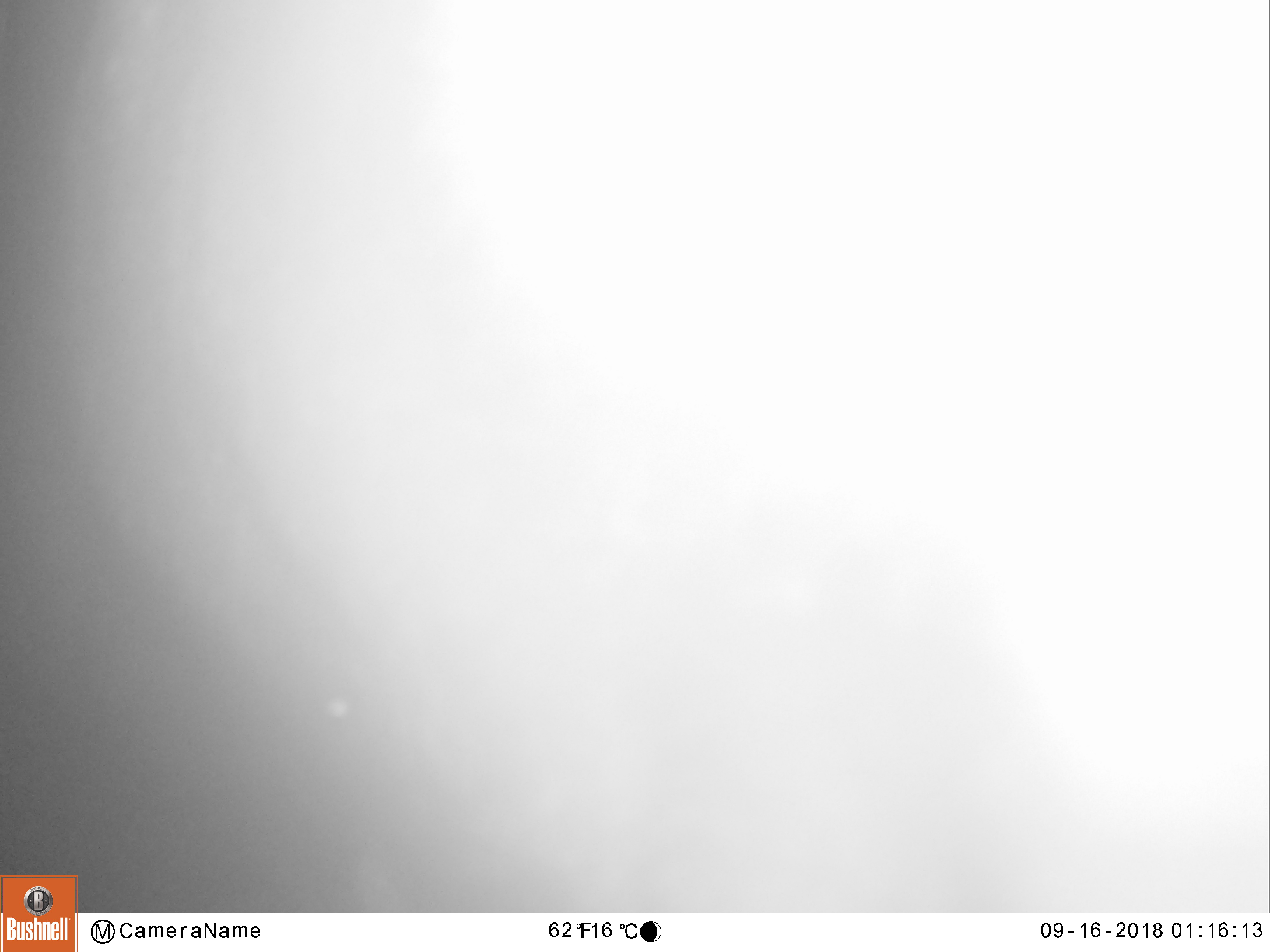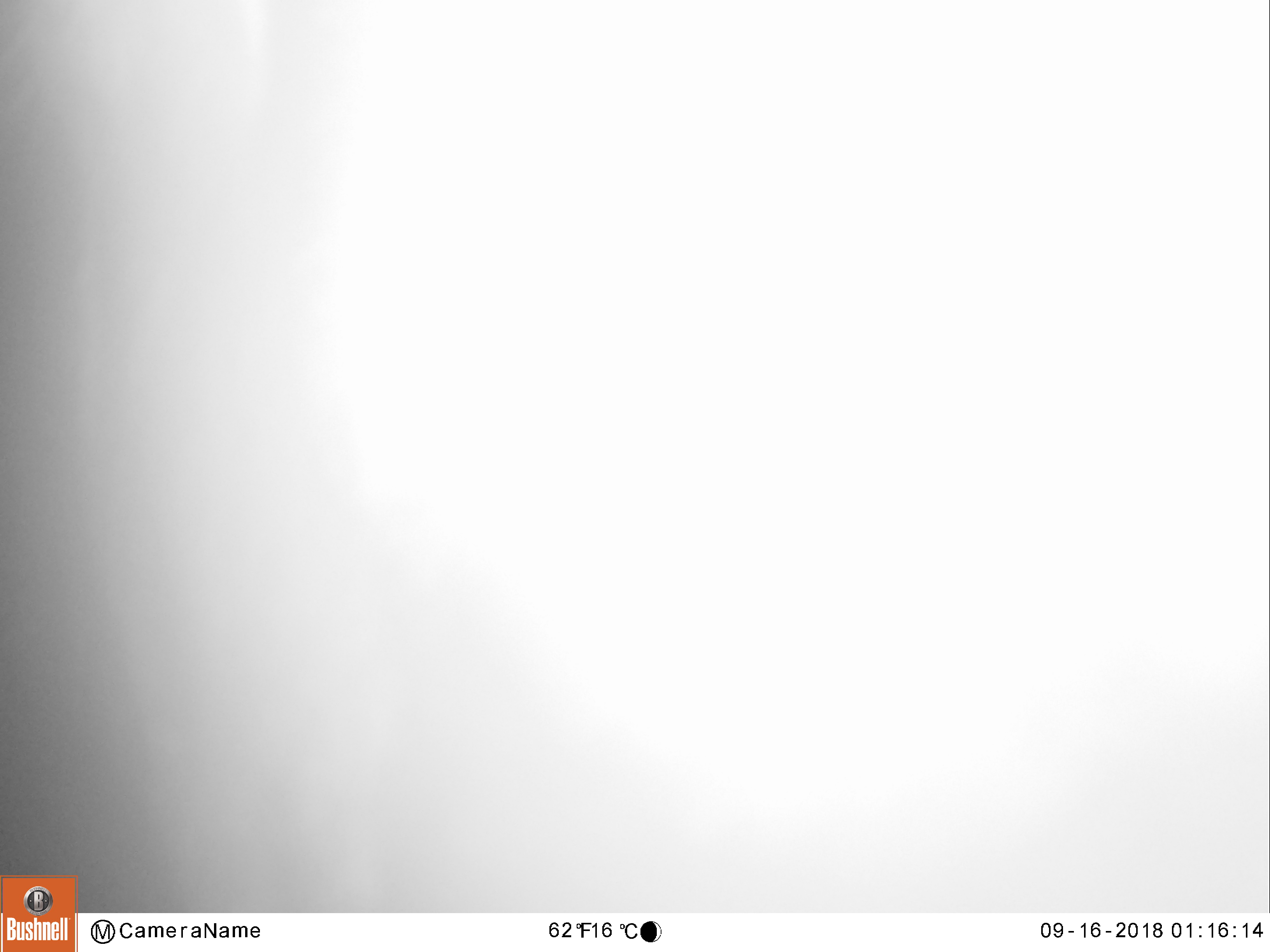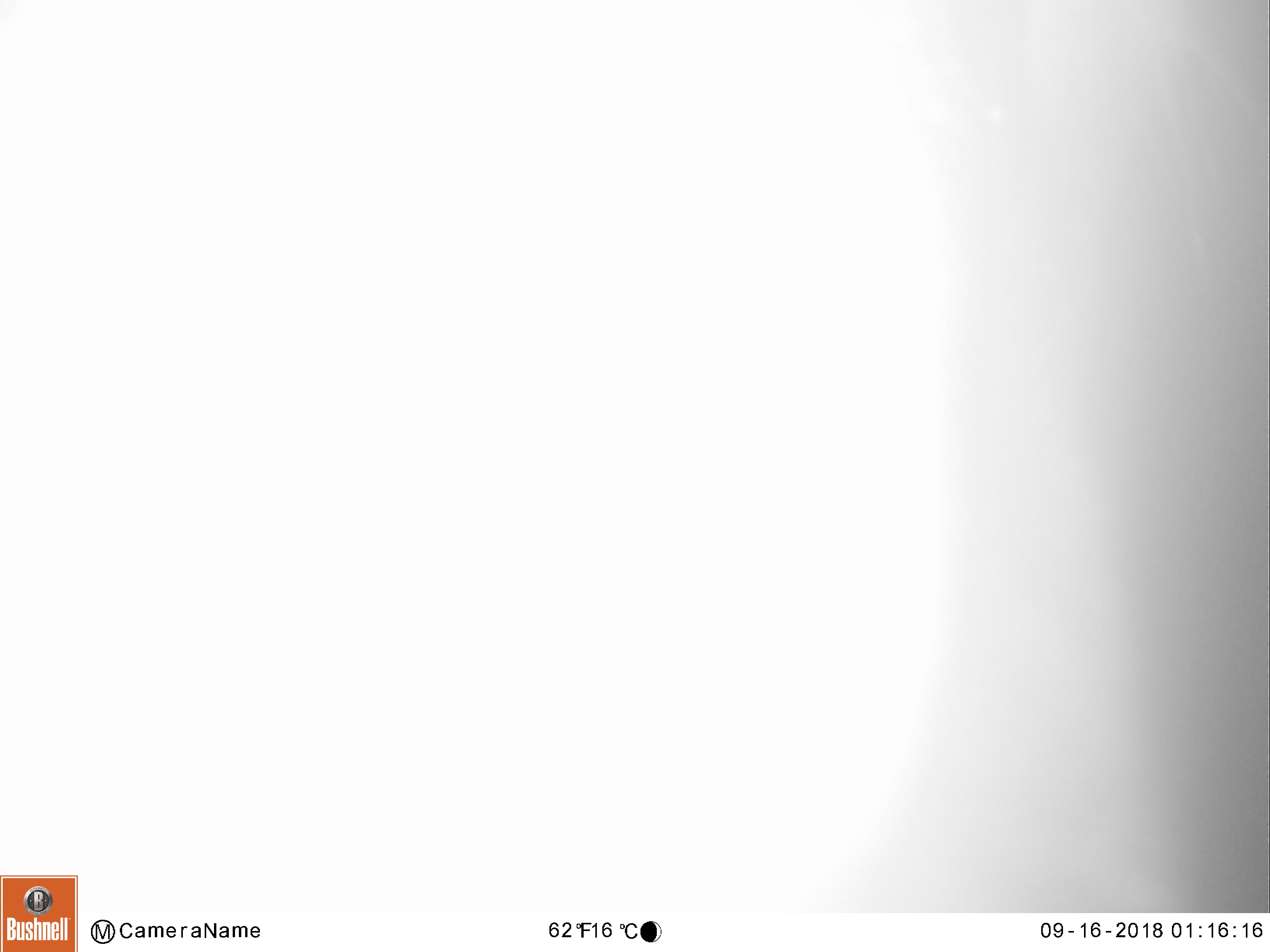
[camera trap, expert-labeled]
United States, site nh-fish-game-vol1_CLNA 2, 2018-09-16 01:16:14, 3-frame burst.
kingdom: Animalia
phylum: Chordata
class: Mammalia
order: Artiodactyla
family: Cervidae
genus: Alces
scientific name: Alces alces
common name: moose